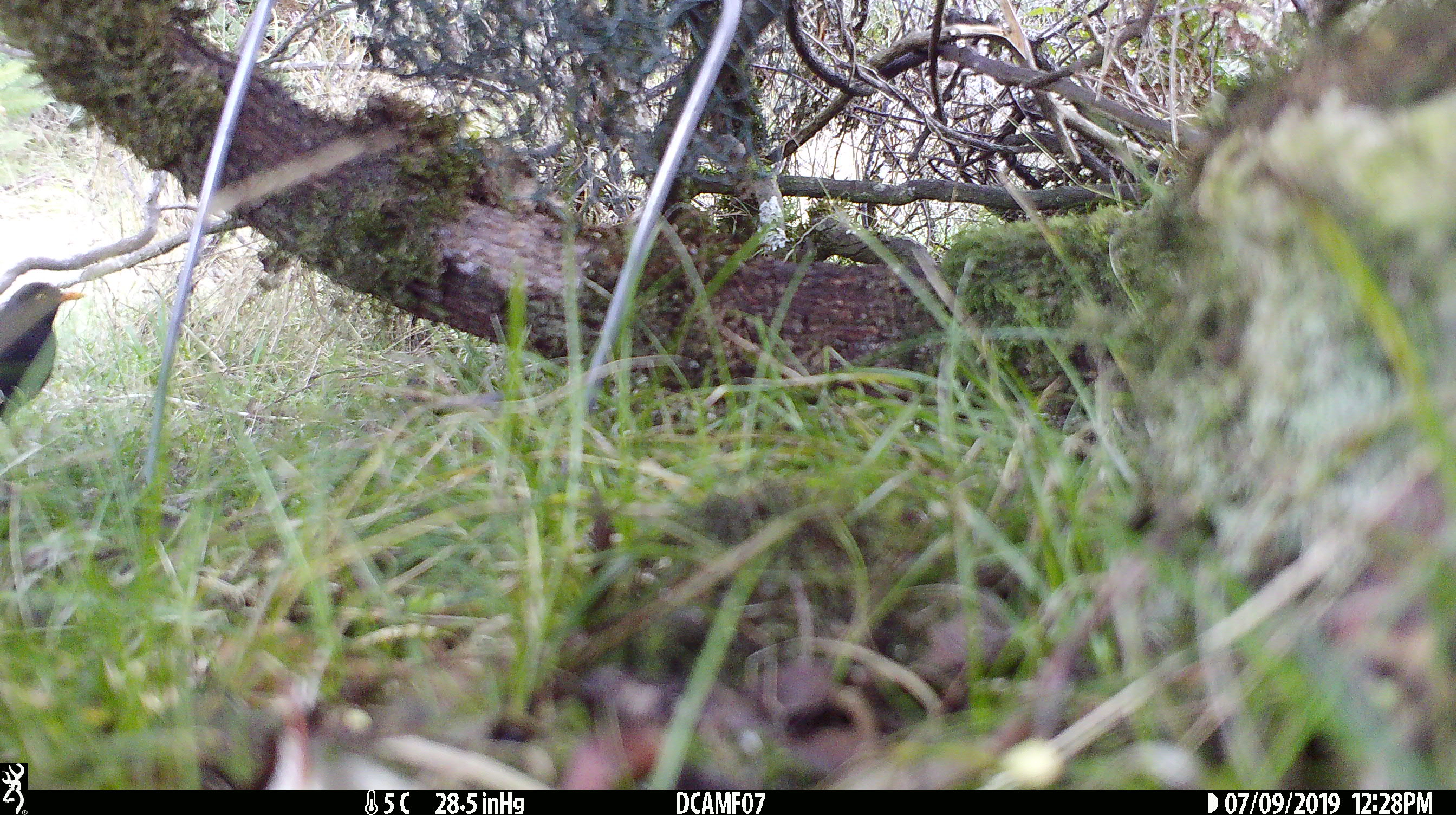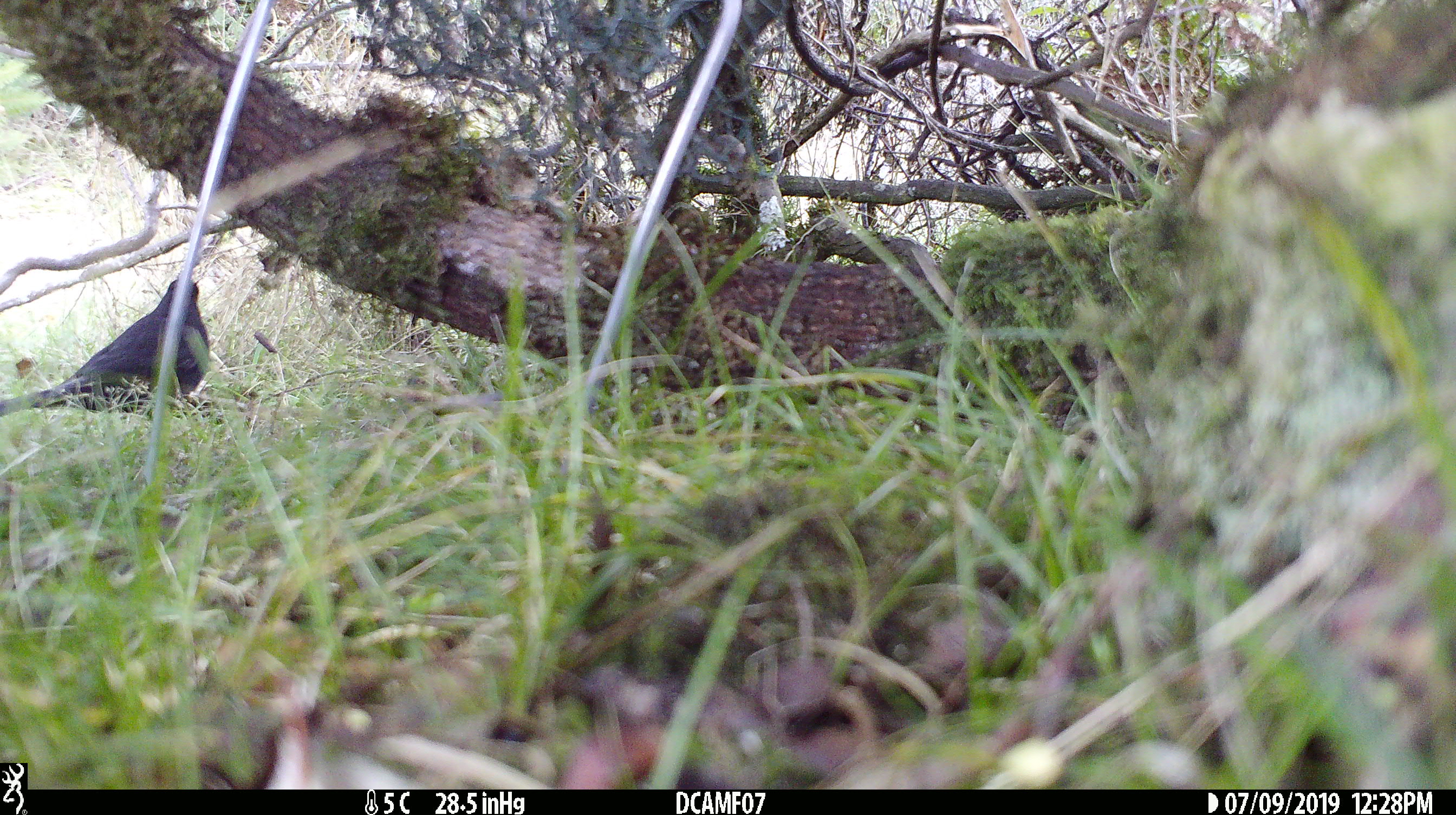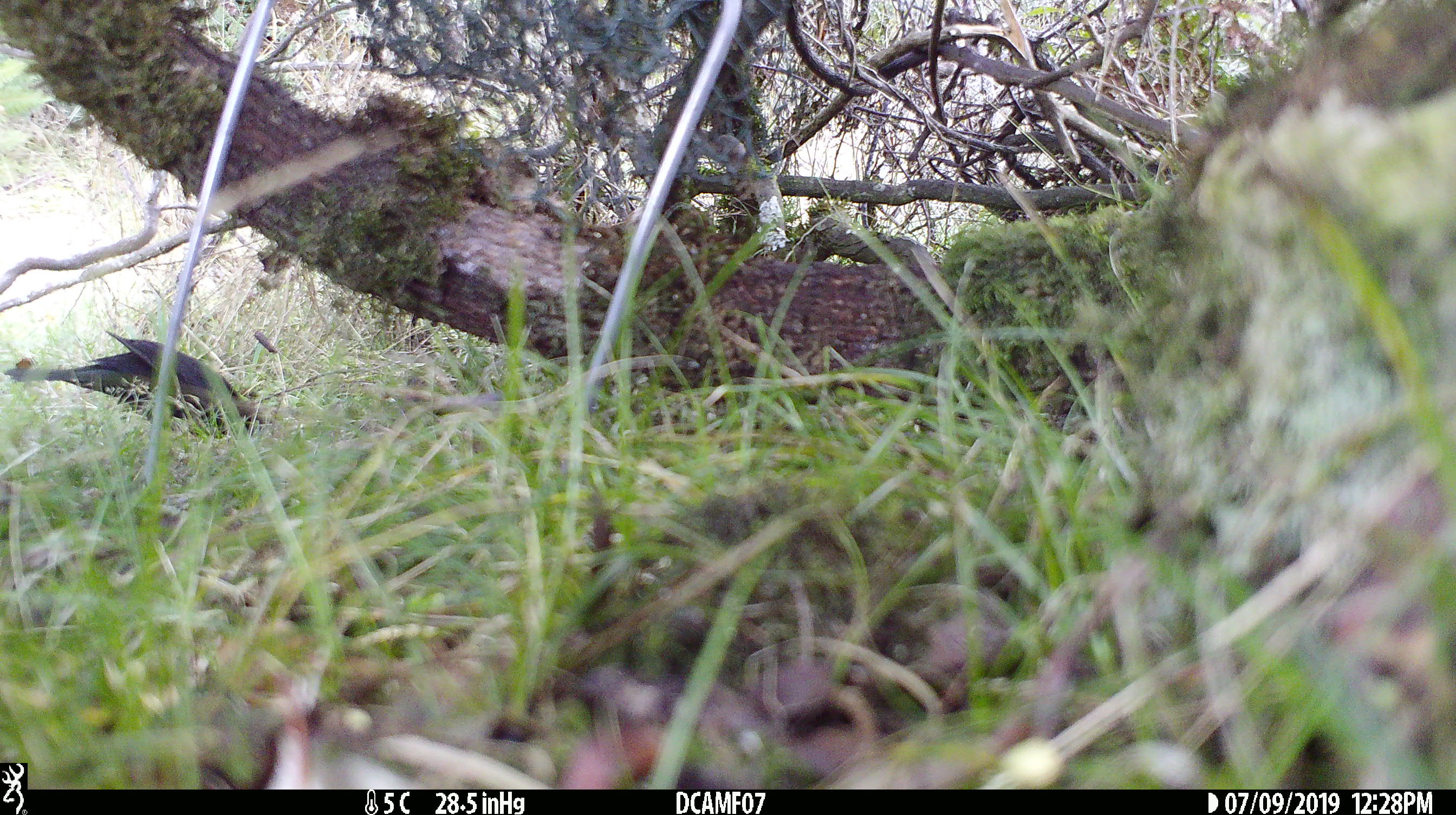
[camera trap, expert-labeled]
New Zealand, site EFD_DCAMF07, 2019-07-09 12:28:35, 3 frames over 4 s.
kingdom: Animalia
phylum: Chordata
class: Aves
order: Passeriformes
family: Turdidae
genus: Turdus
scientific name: Turdus merula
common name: eurasian blackbird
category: blackbird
Blackbird (eurasian blackbird) (Turdus merula).